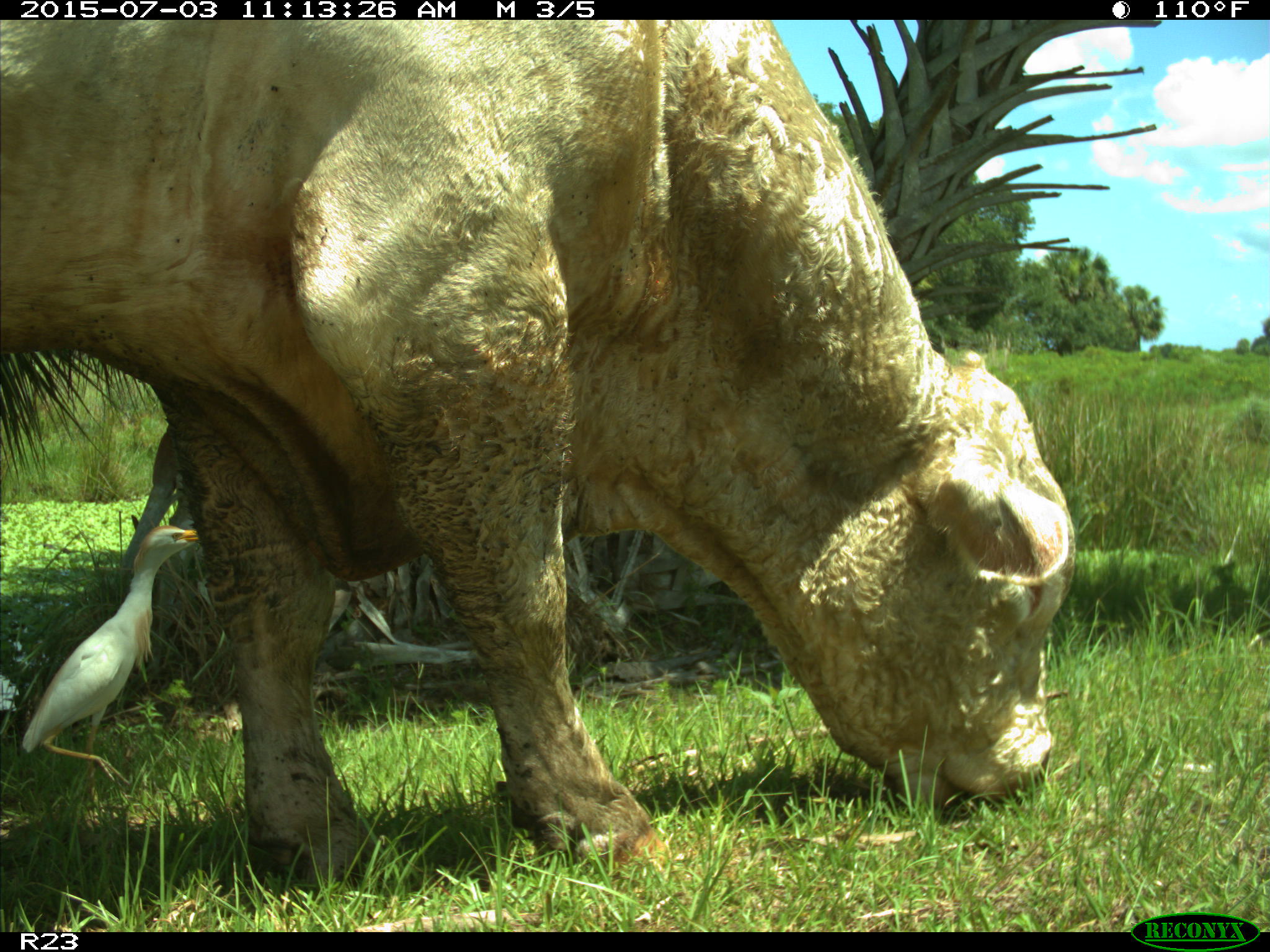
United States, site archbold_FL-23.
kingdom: Animalia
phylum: Chordata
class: Mammalia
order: Artiodactyla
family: Bovidae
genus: Bos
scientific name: Bos taurus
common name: domestic cow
Bos taurus (domestic cow).